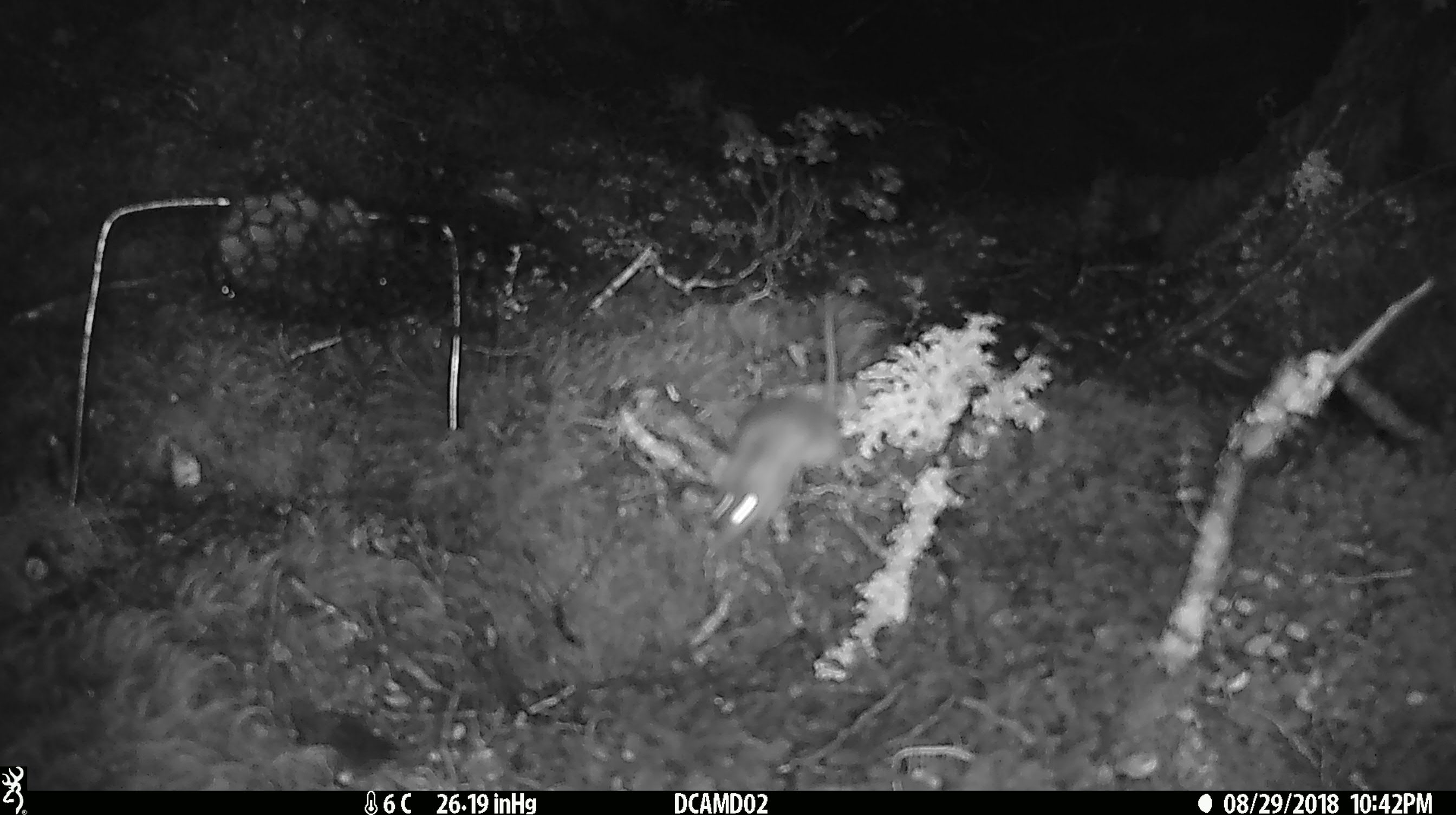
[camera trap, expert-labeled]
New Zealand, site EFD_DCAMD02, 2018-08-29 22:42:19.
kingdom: Animalia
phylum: Chordata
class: Mammalia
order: Rodentia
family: Muridae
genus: Mus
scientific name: Mus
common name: mouse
Mouse (Mus).